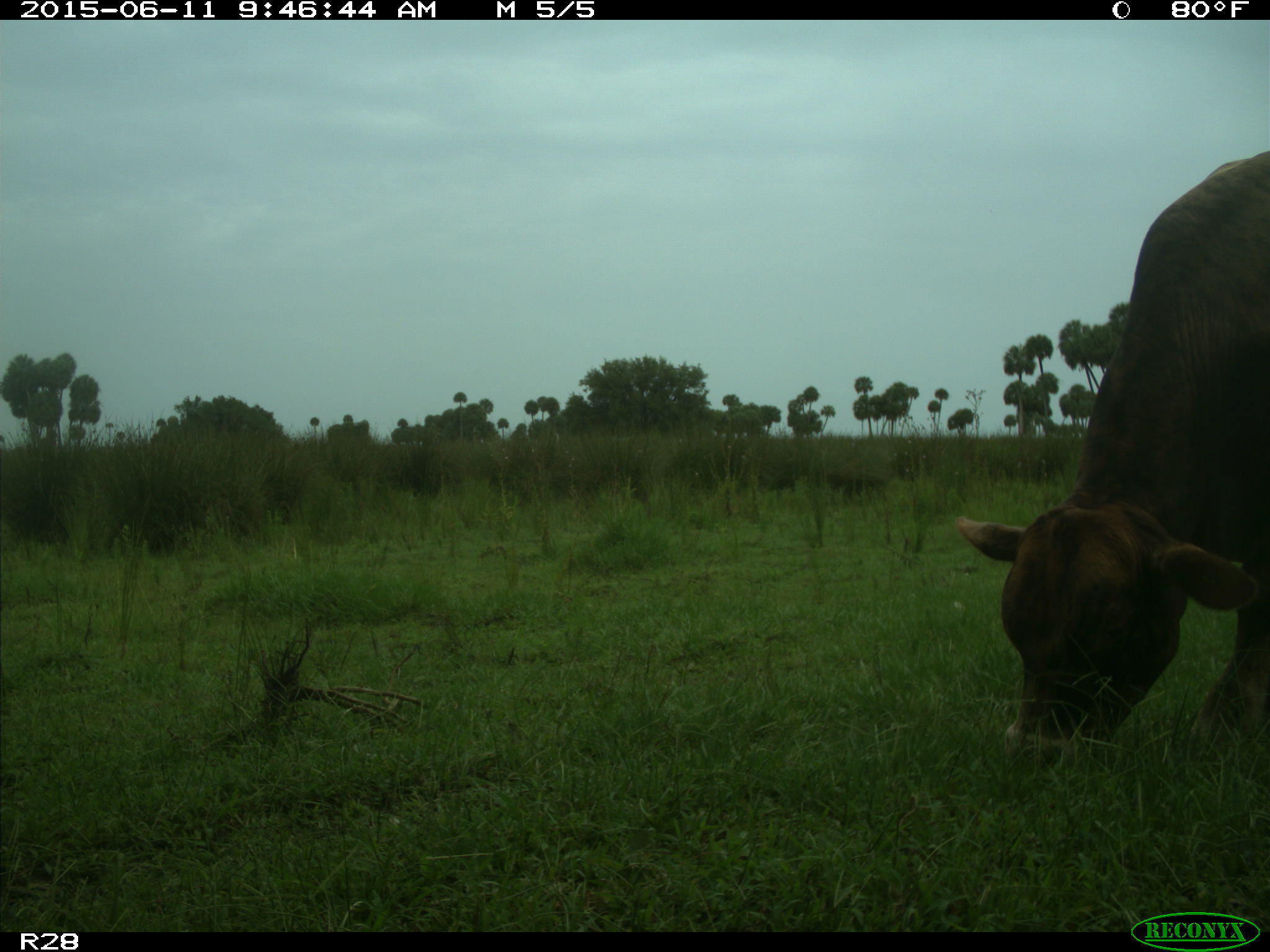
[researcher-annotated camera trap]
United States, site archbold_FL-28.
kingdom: Animalia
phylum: Chordata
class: Mammalia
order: Artiodactyla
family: Bovidae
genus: Bos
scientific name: Bos taurus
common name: domestic cow